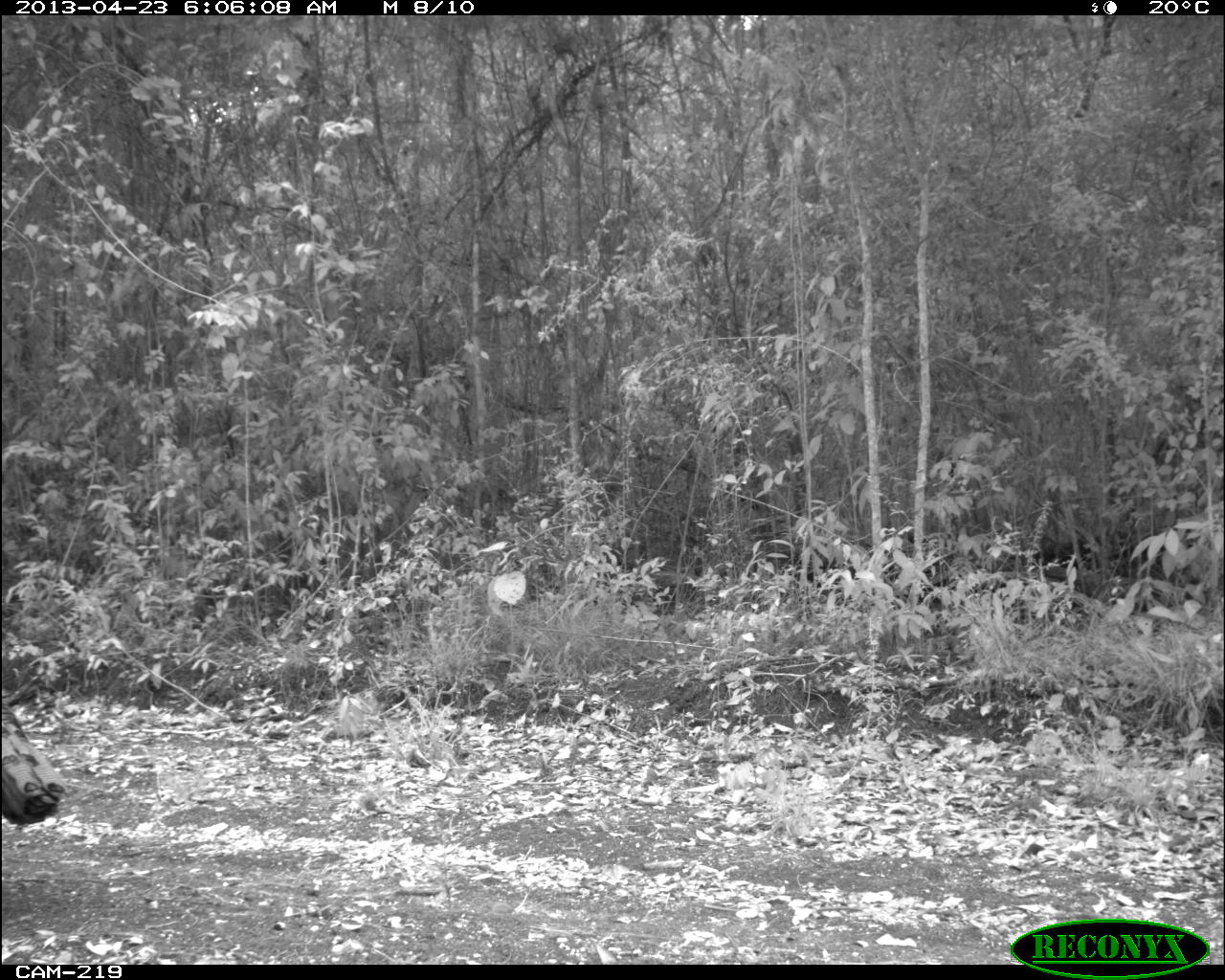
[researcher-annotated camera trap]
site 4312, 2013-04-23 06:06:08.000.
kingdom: Animalia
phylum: Chordata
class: Aves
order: Galliformes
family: Phasianidae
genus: Meleagris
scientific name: Meleagris ocellata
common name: ocellated turkey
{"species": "Meleagris ocellata (ocellated turkey)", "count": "1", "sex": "male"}